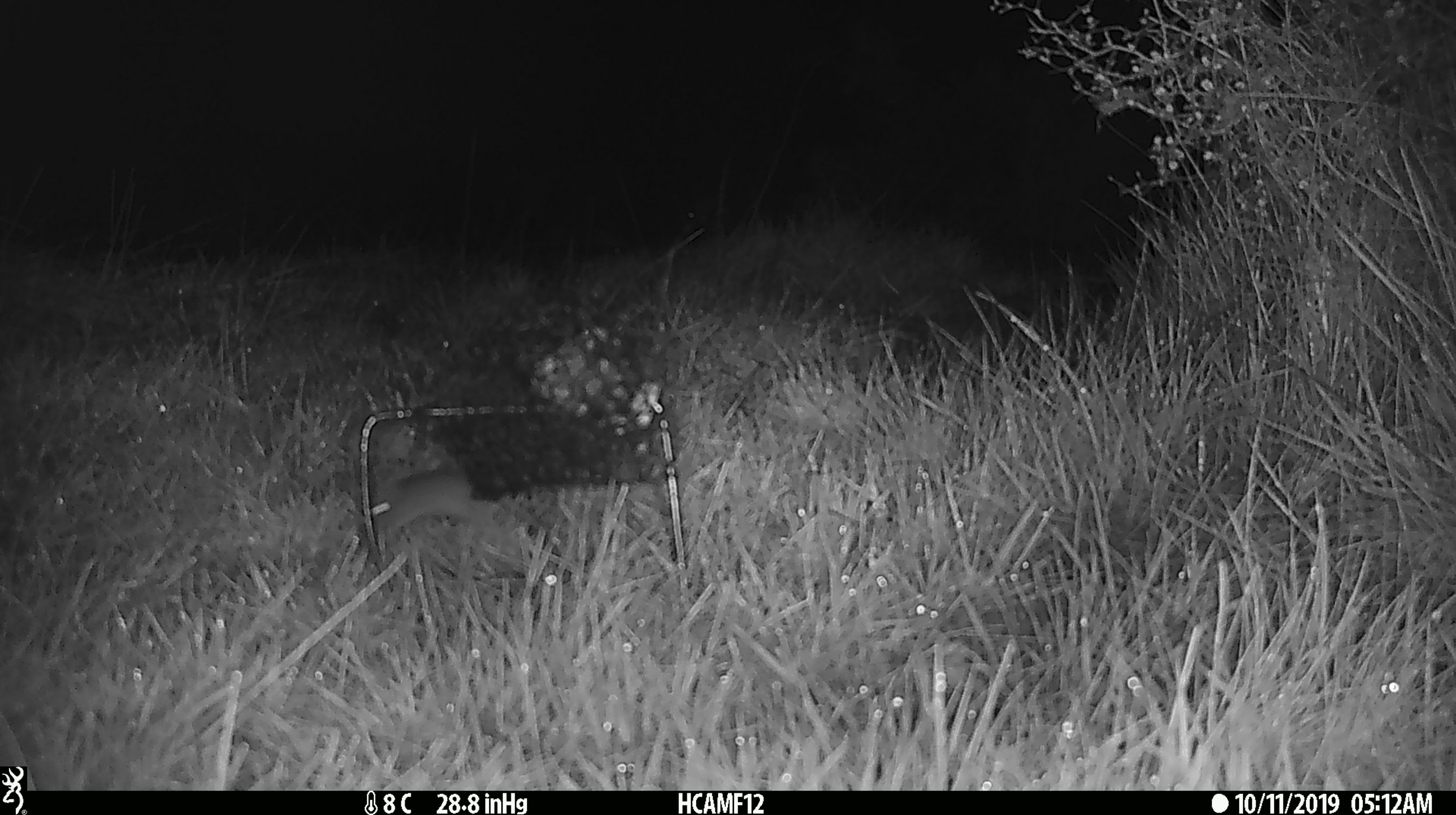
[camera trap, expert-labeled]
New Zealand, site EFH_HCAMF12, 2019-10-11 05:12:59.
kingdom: Animalia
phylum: Chordata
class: Mammalia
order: Rodentia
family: Muridae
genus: Mus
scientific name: Mus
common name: mouse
Mouse (Mus).